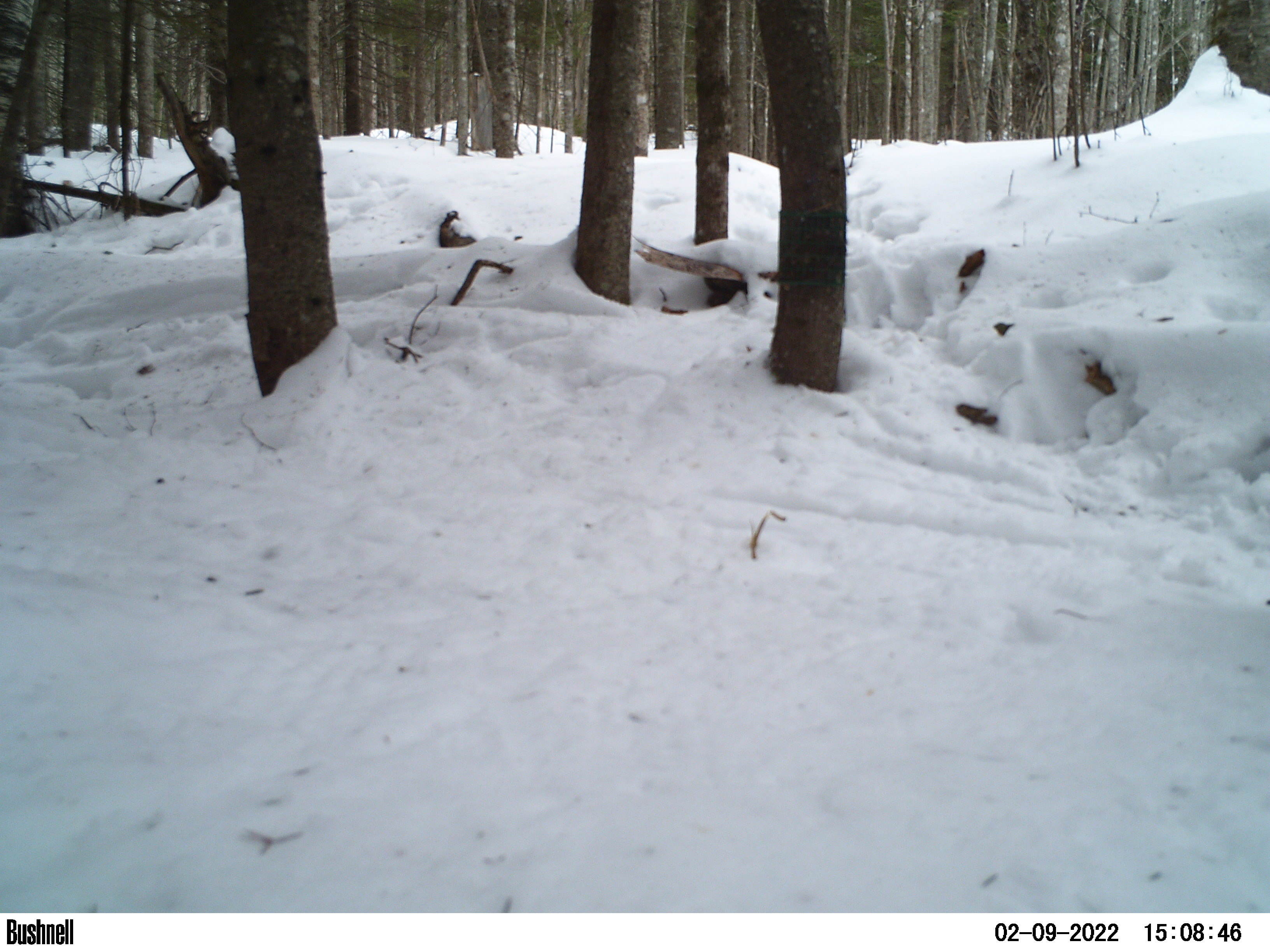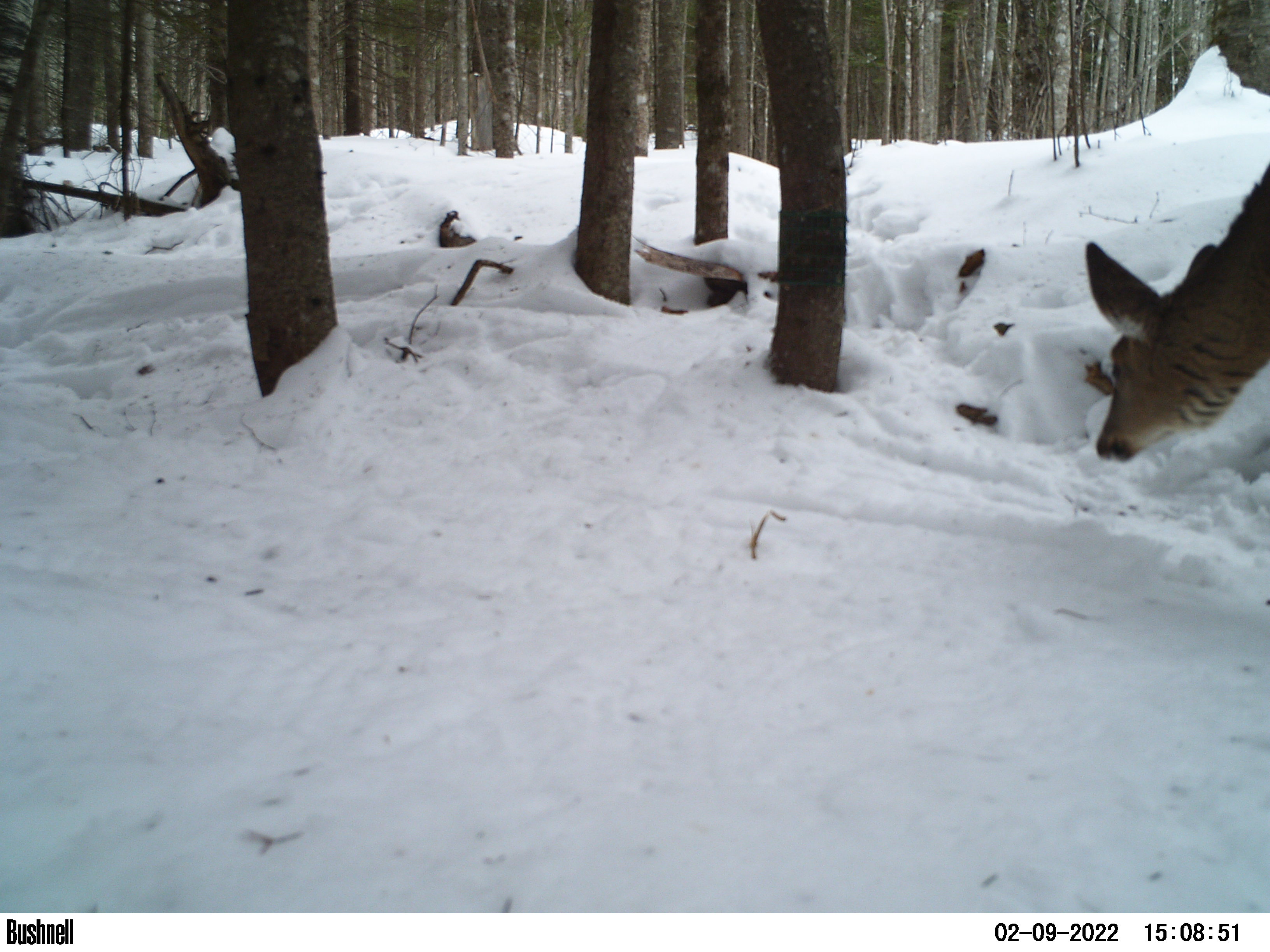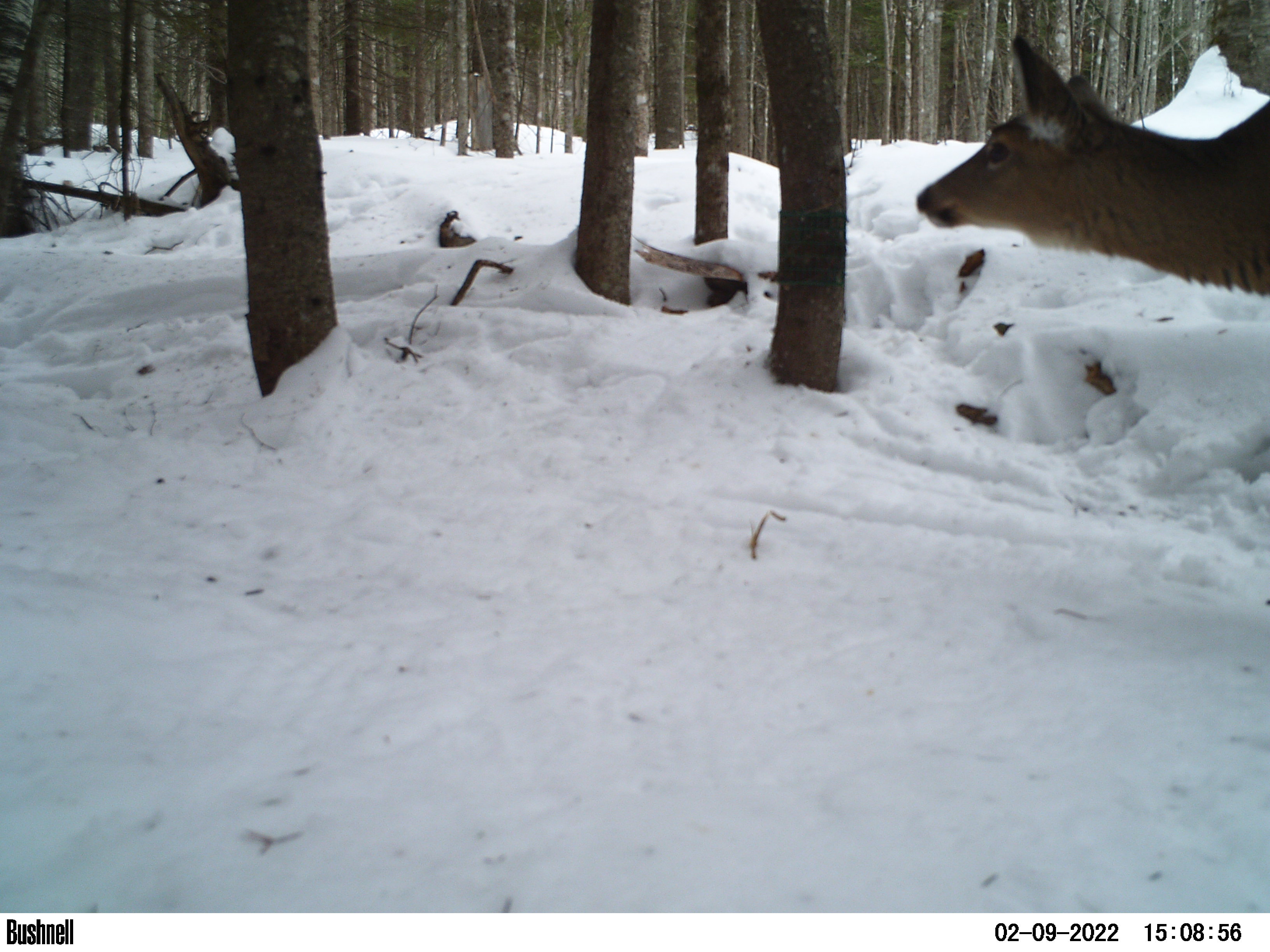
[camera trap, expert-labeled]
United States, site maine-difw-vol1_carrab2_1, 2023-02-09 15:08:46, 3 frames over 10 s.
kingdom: Animalia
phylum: Chordata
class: Mammalia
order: Artiodactyla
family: Cervidae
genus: Odocoileus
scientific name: Odocoileus virginianus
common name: white-tailed deer